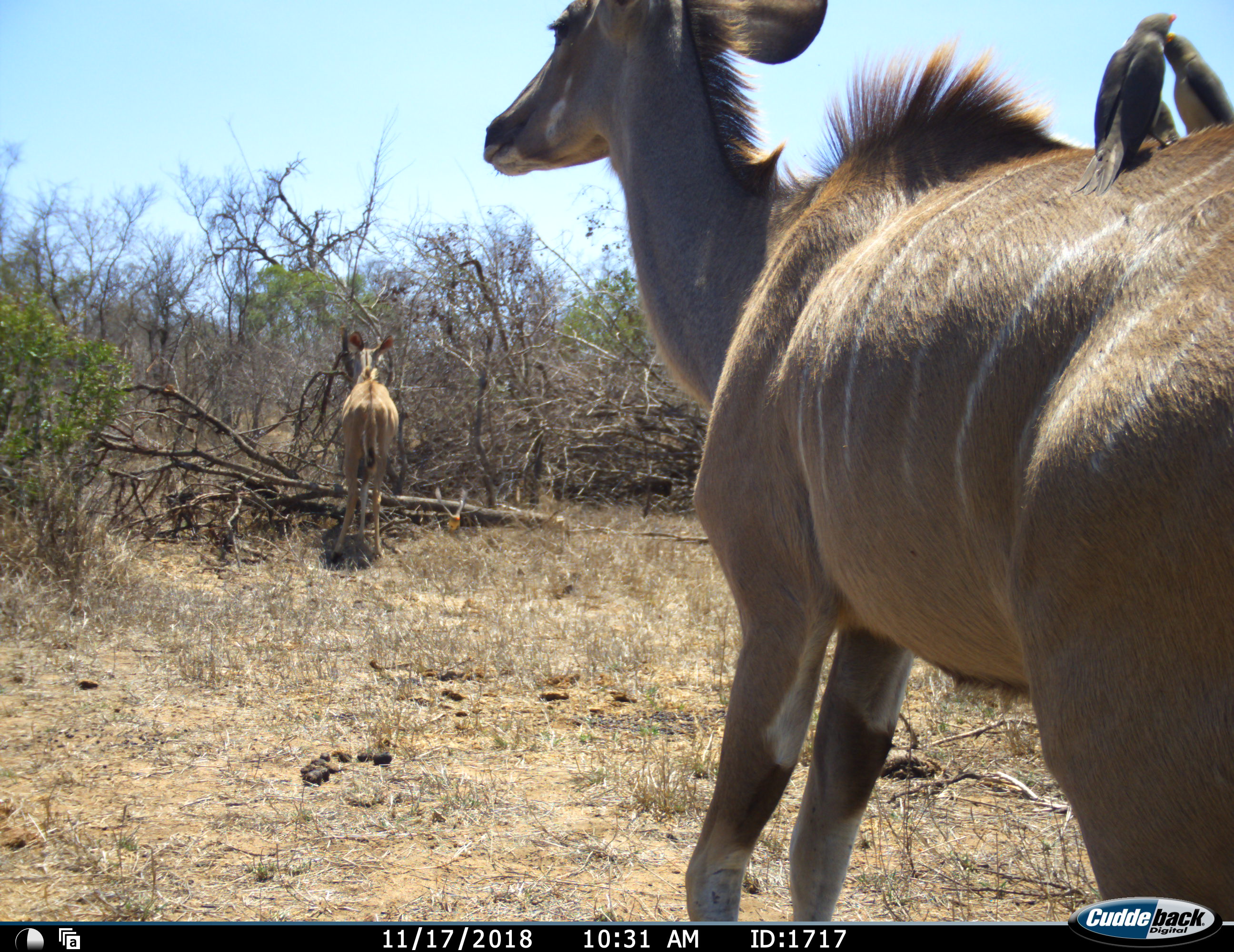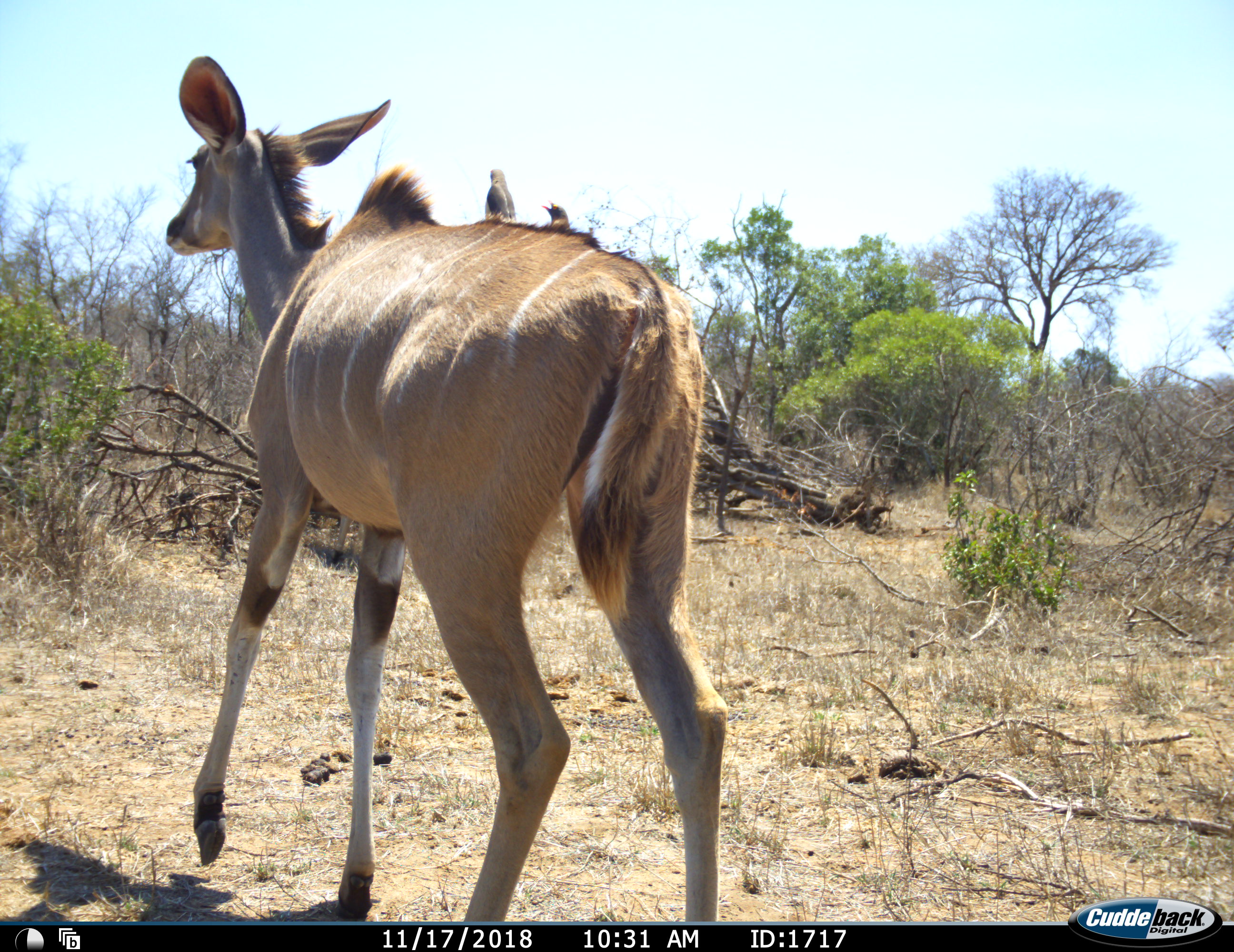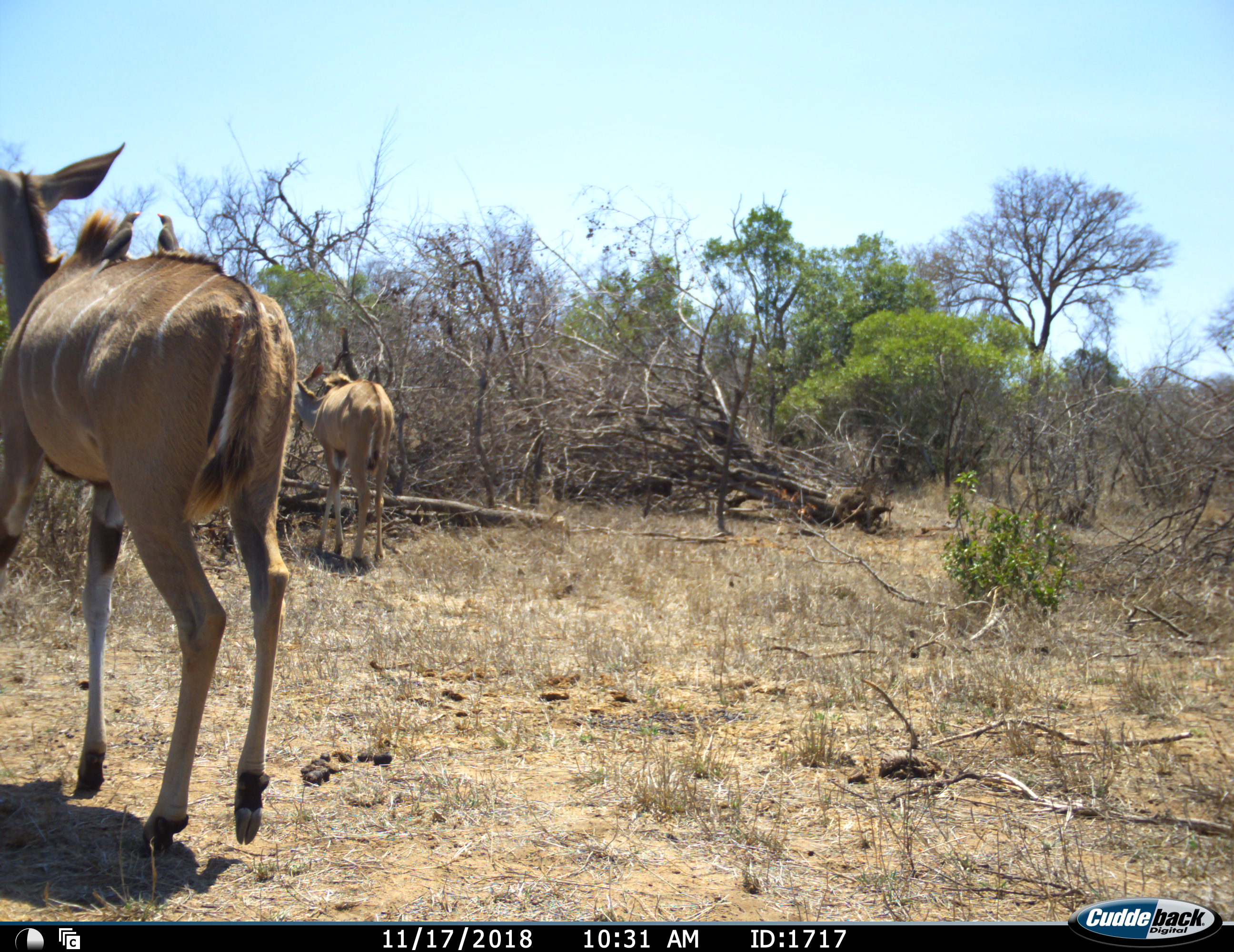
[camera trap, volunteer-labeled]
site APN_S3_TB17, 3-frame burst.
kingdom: Animalia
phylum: Chordata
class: Mammalia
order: Artiodactyla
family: Bovidae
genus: Tragelaphus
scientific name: Tragelaphus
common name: kudu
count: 2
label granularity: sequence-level